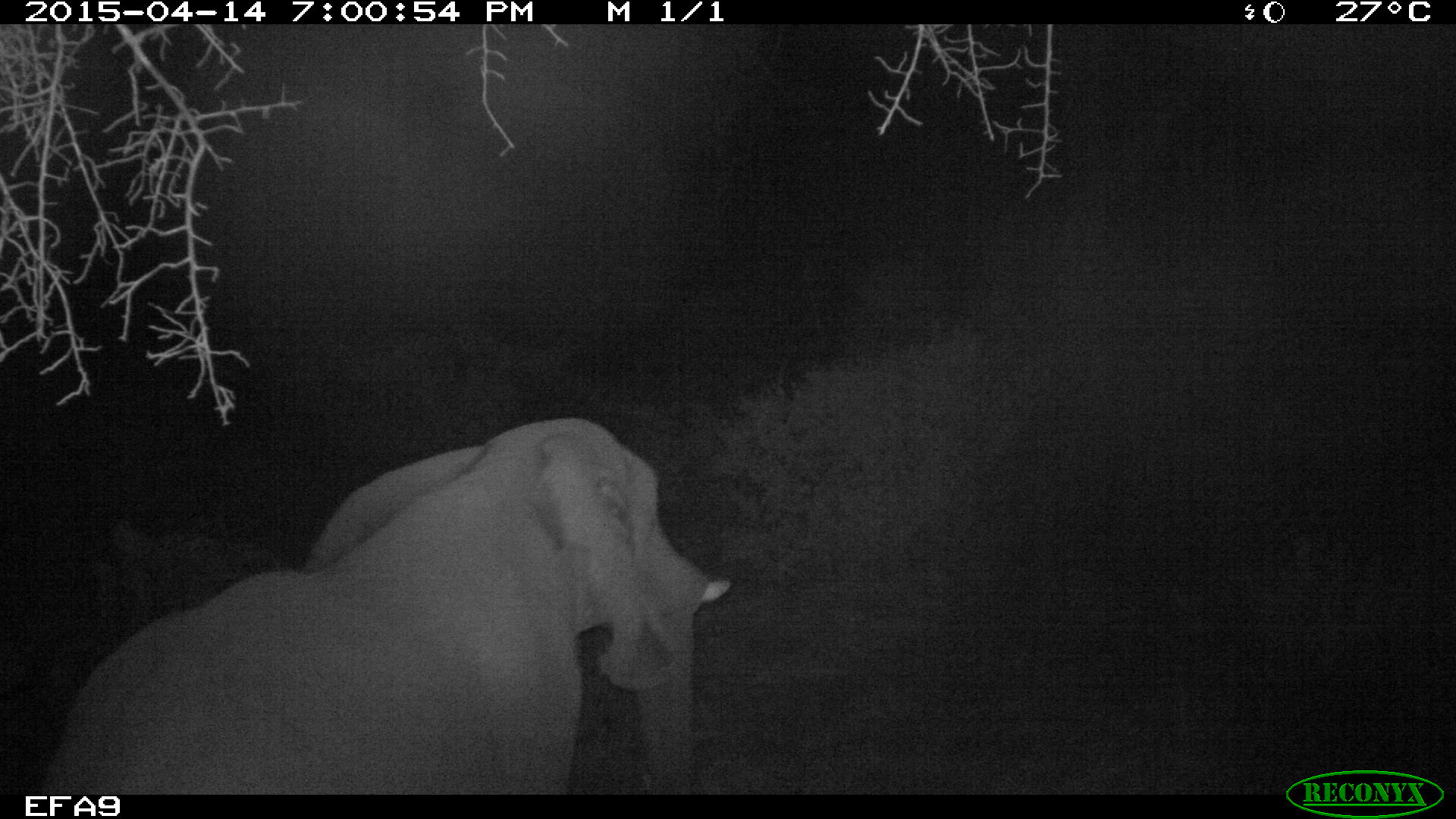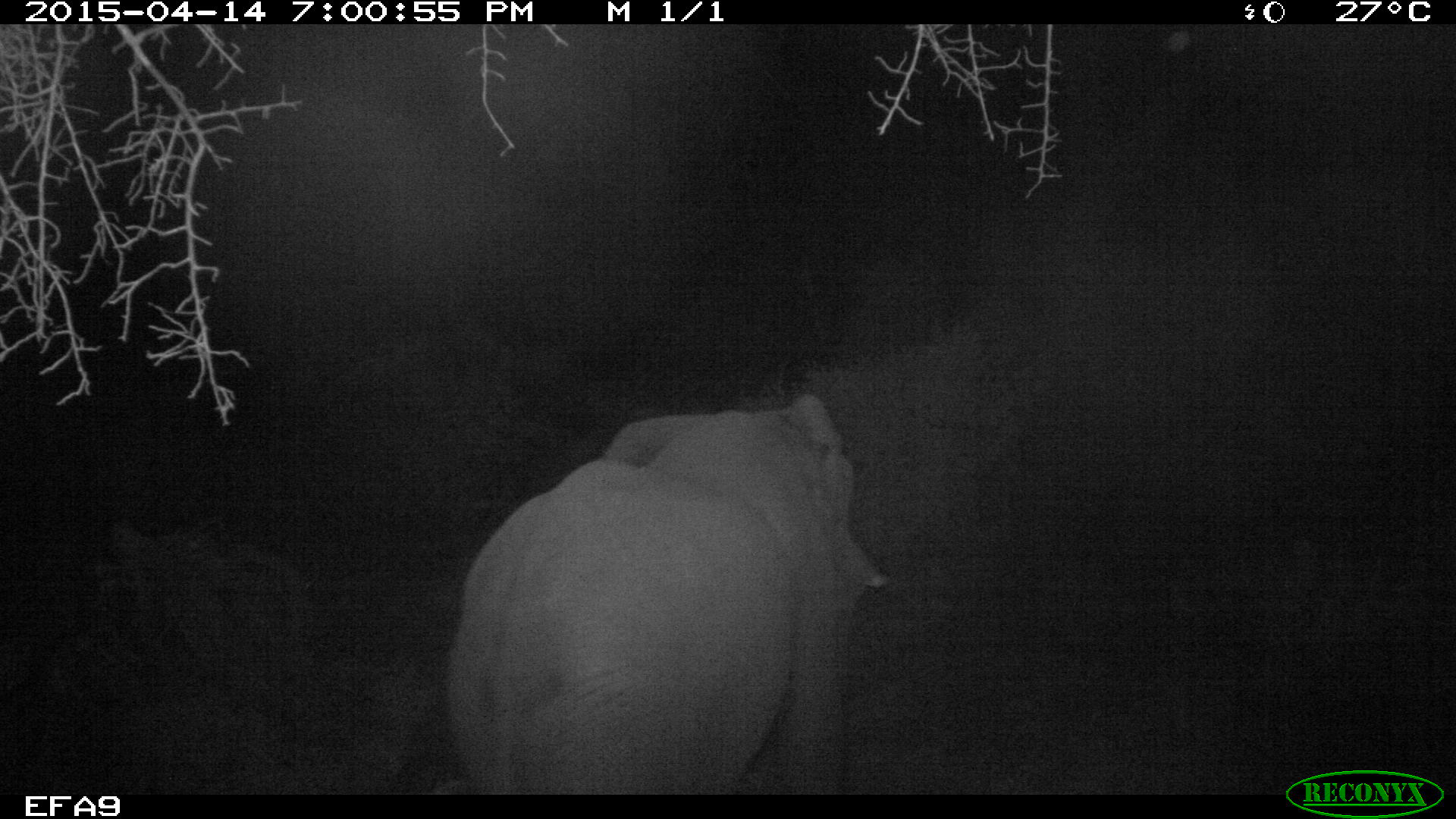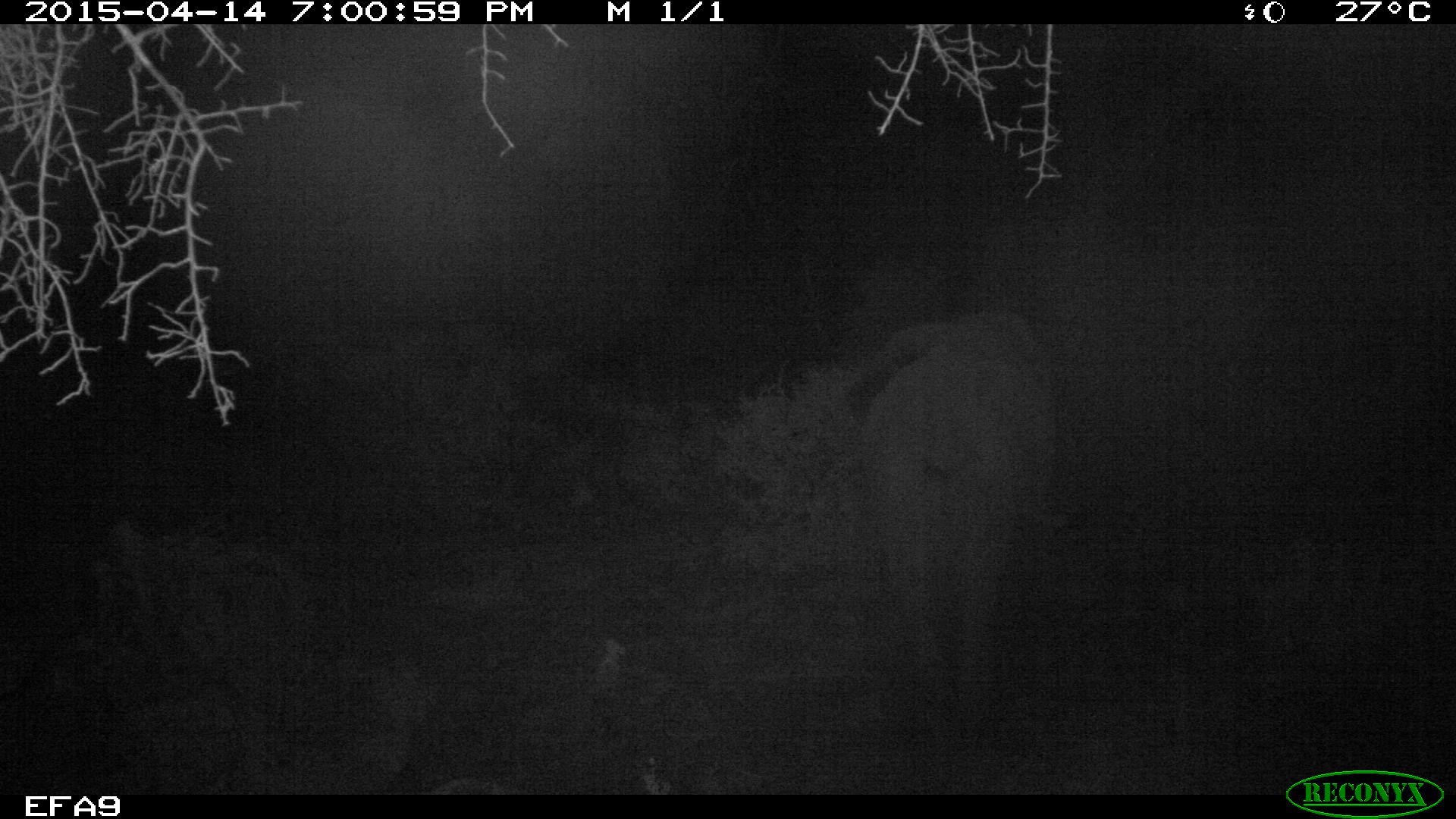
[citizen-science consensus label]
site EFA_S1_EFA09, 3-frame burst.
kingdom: Animalia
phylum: Chordata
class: Mammalia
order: Proboscidea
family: Elephantidae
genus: Loxodonta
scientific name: Loxodonta africana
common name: african bush elephant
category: elephant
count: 1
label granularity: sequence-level